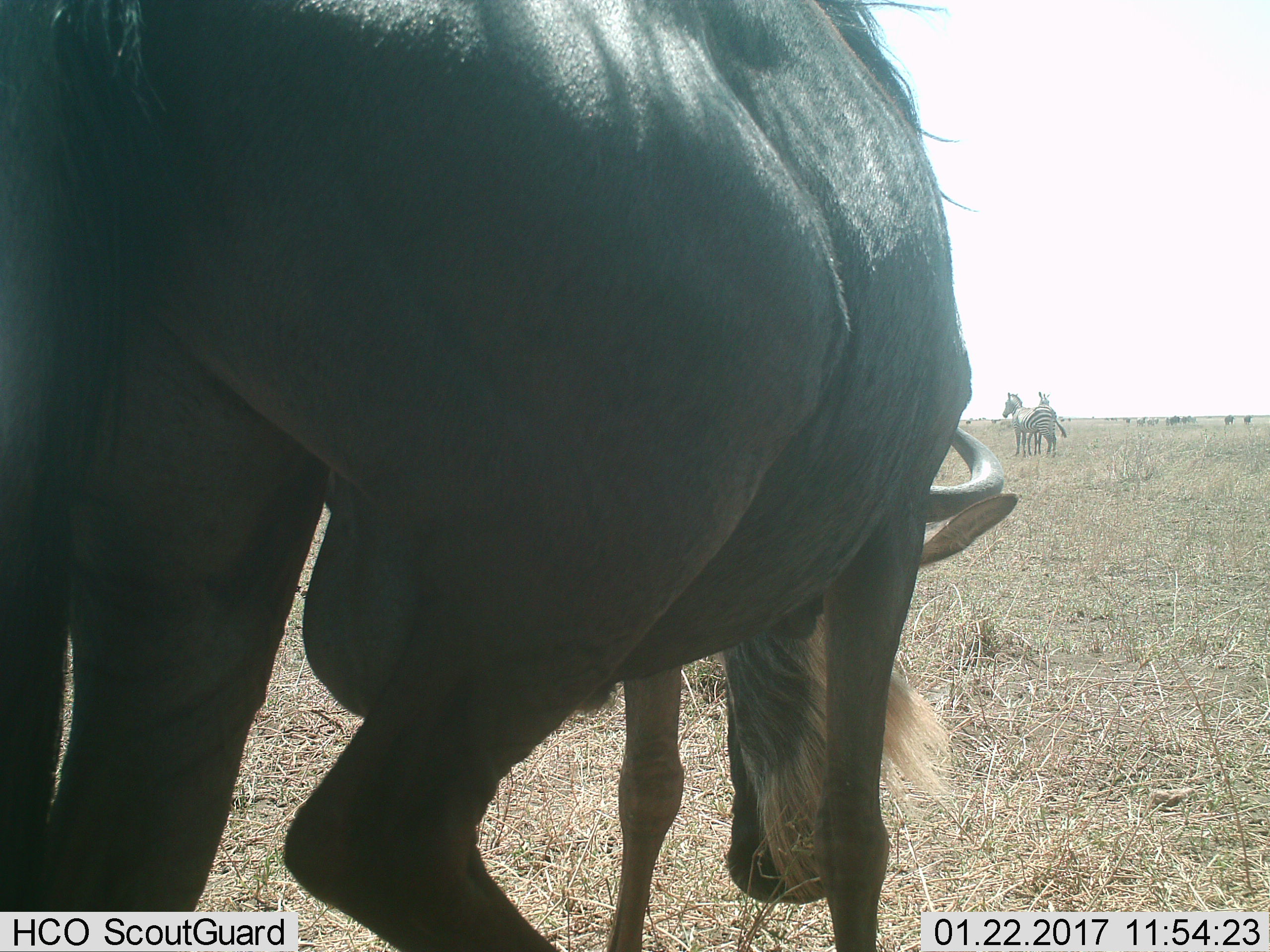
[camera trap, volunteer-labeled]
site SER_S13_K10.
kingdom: Animalia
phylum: Chordata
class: Mammalia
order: Artiodactyla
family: Bovidae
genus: Connochaetes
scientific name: Connochaetes taurinus taurinus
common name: blue wildebeest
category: wildebeestblue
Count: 1.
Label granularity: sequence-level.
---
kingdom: Animalia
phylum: Chordata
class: Mammalia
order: Perissodactyla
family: Equidae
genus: Equus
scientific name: Equus quagga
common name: plains zebra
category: zebraplains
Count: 2.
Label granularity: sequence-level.